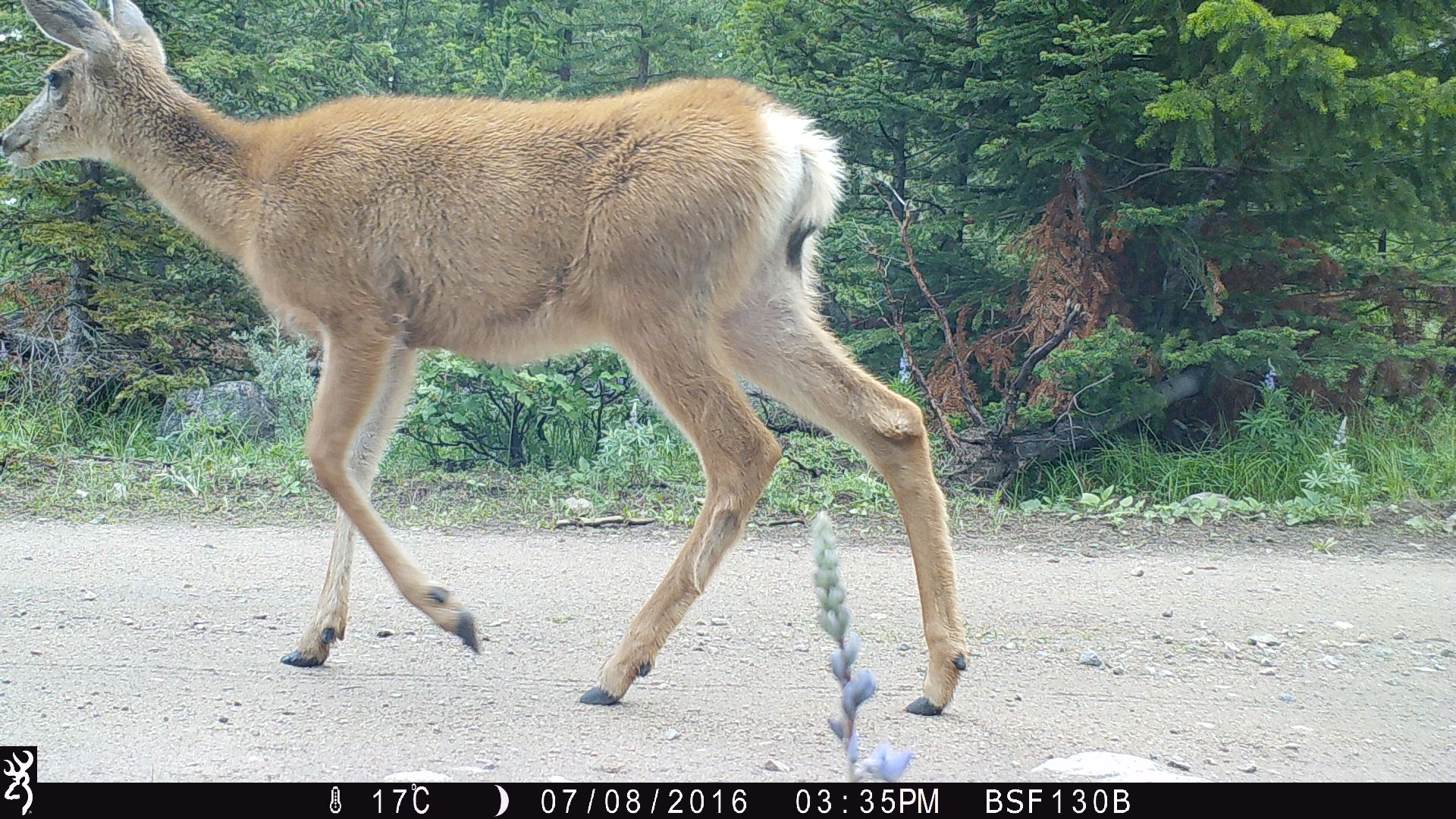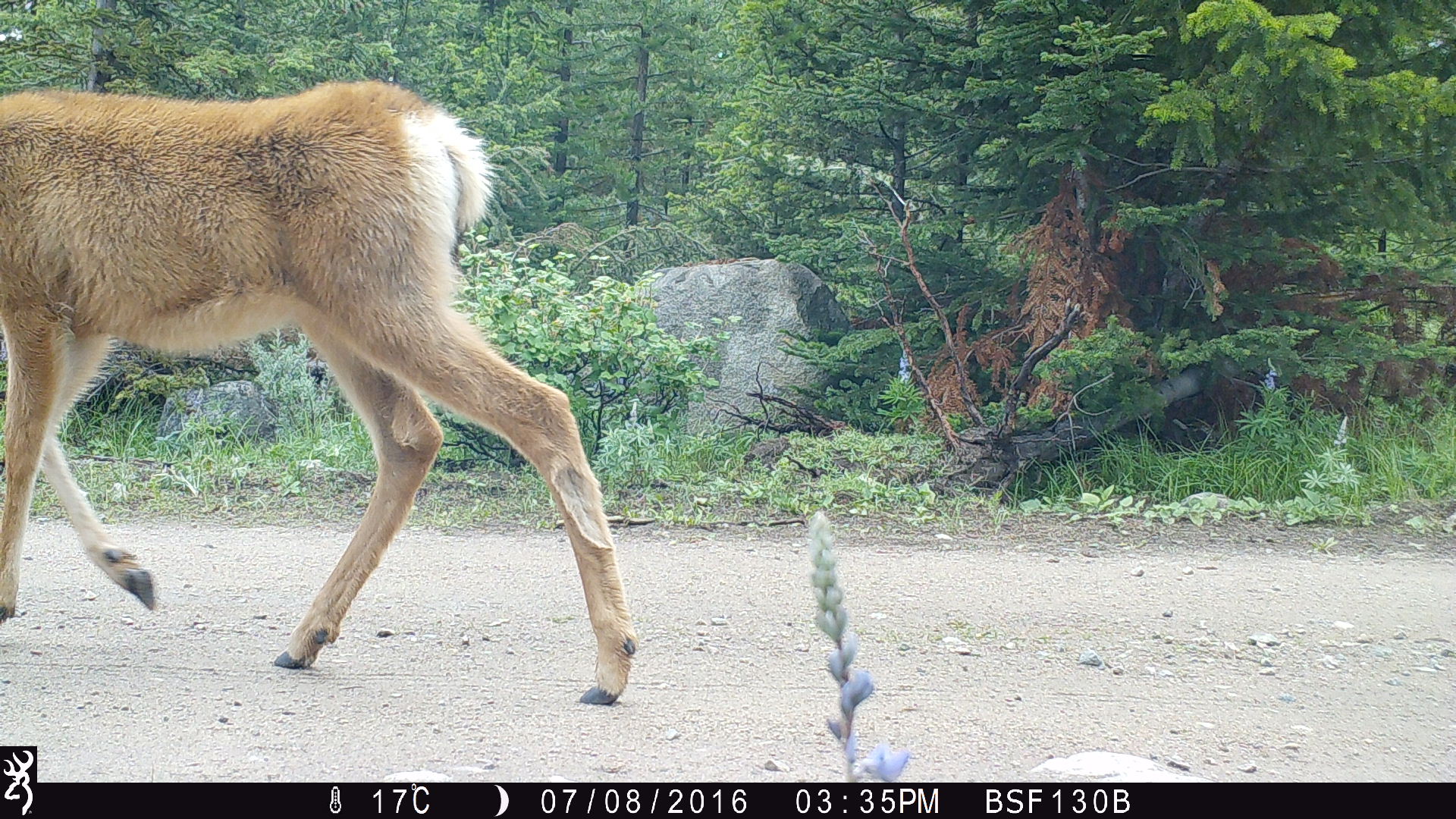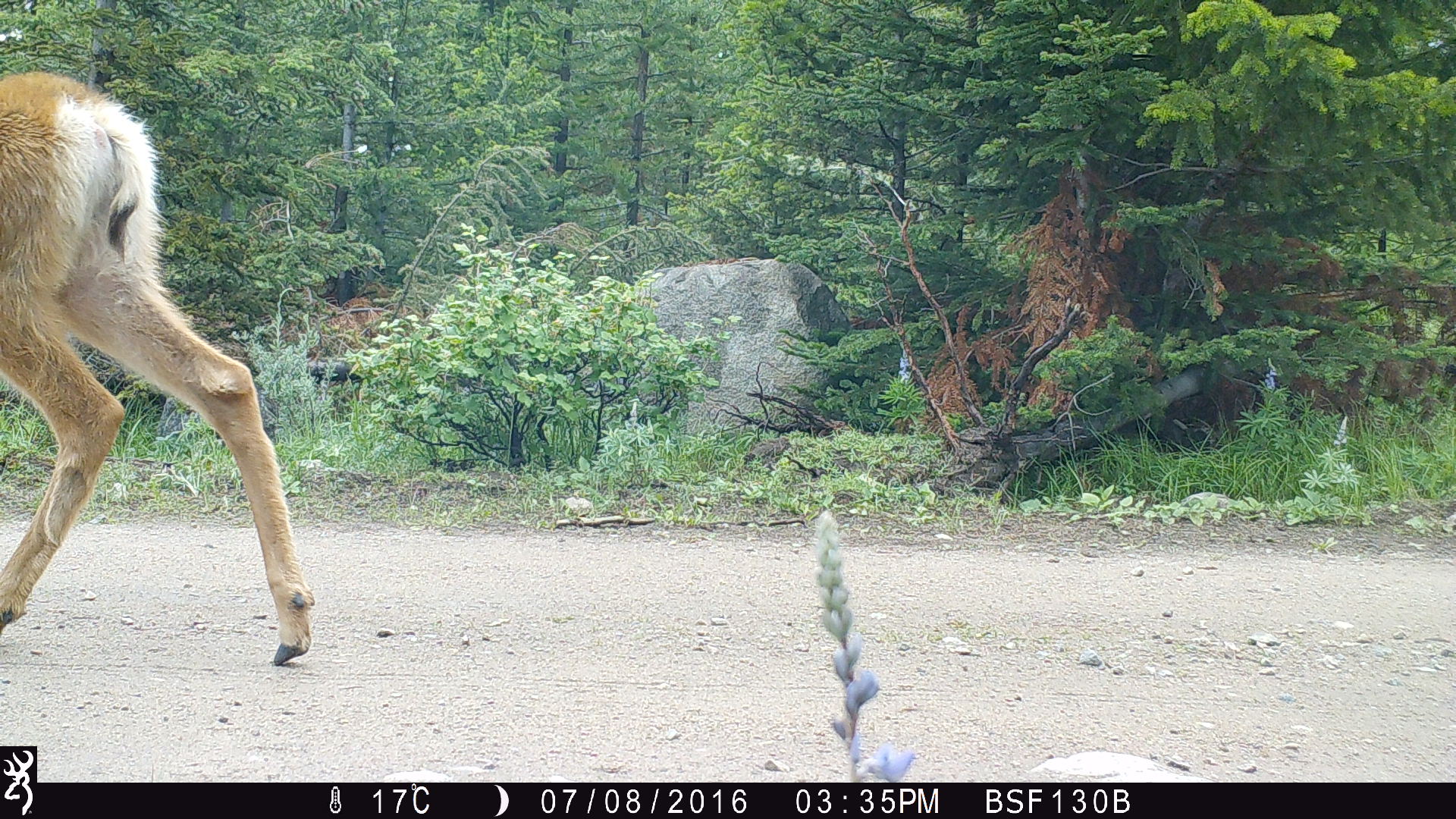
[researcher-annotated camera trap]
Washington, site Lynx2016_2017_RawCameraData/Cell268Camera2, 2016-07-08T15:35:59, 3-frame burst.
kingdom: Animalia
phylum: Chordata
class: Mammalia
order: Artiodactyla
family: Cervidae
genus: Odocoileus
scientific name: Odocoileus hemionus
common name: mule deer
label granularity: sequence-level